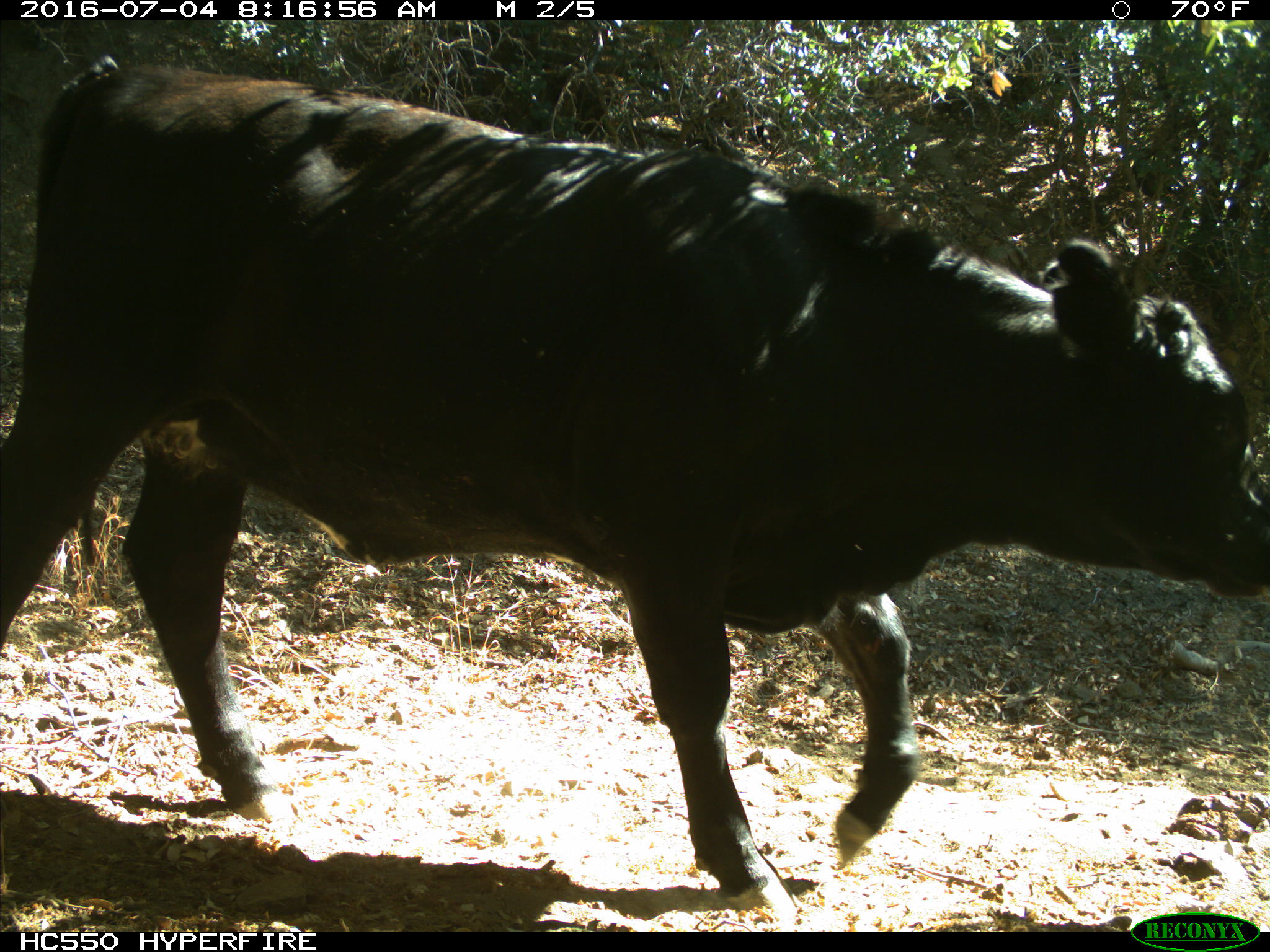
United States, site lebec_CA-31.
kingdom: Animalia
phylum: Chordata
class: Mammalia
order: Artiodactyla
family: Bovidae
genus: Bos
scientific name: Bos taurus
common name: domestic cow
Bos taurus (domestic cow).